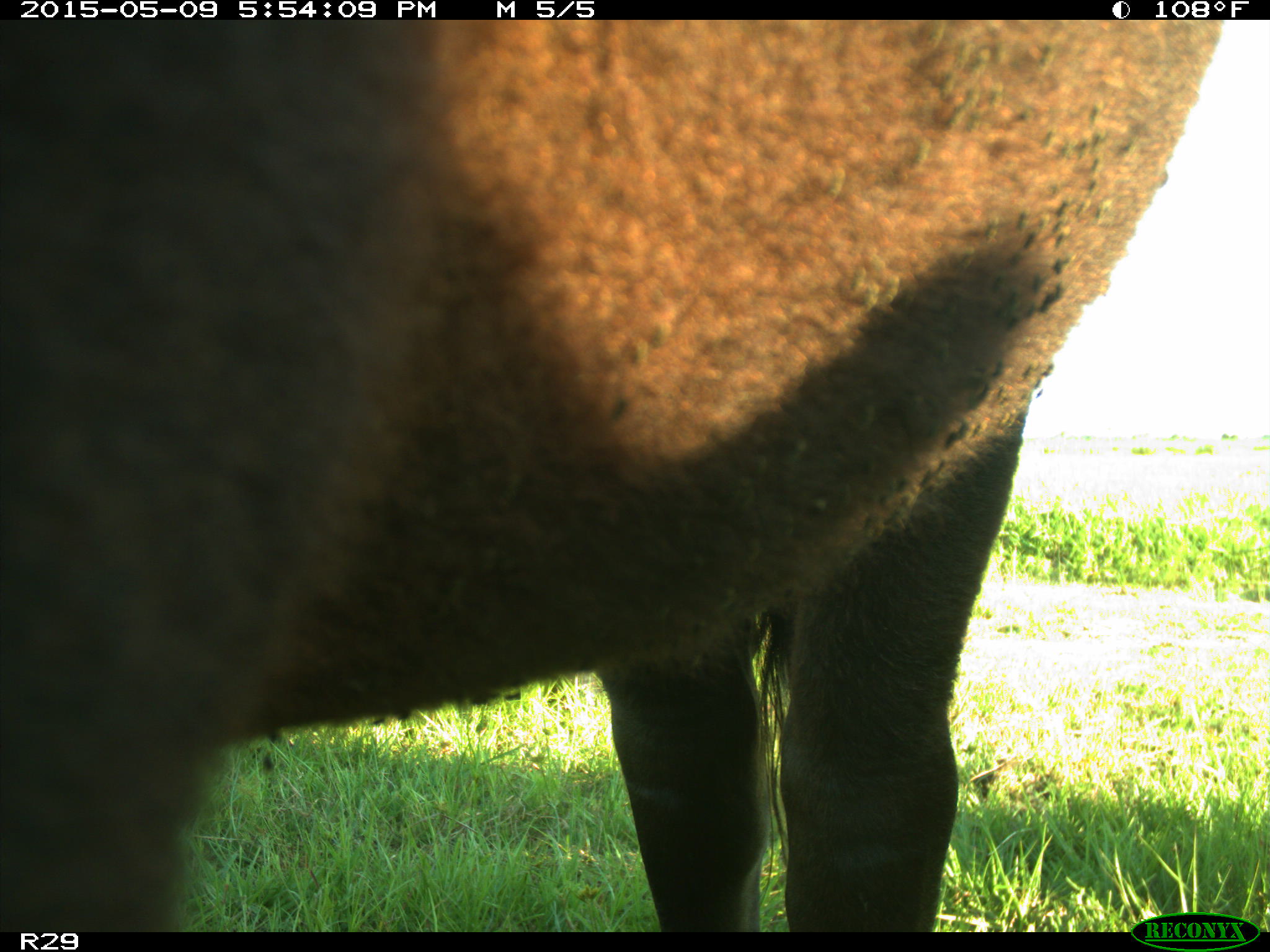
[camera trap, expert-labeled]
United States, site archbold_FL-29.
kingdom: Animalia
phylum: Chordata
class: Mammalia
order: Artiodactyla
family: Bovidae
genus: Bos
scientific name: Bos taurus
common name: domestic cow